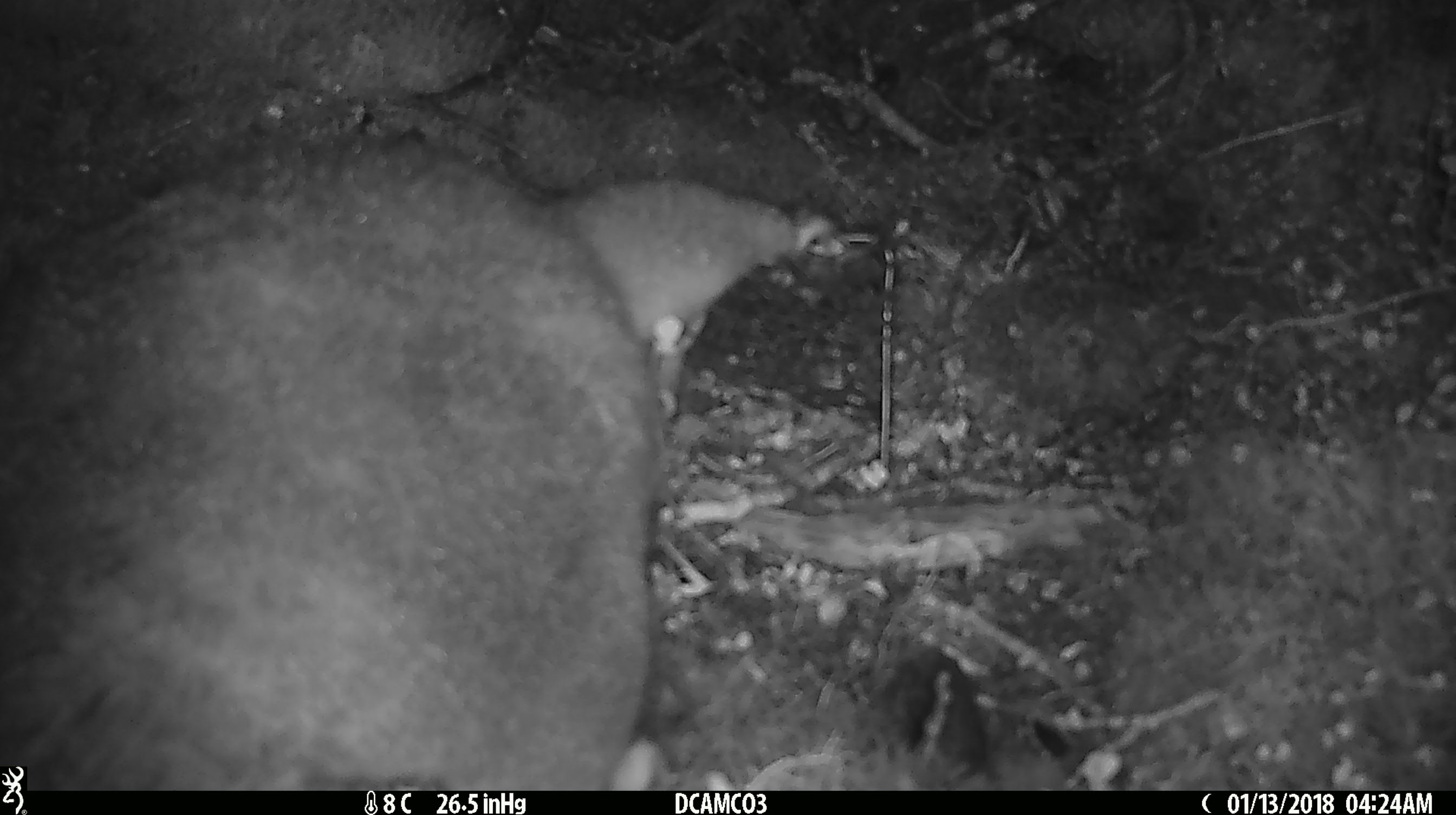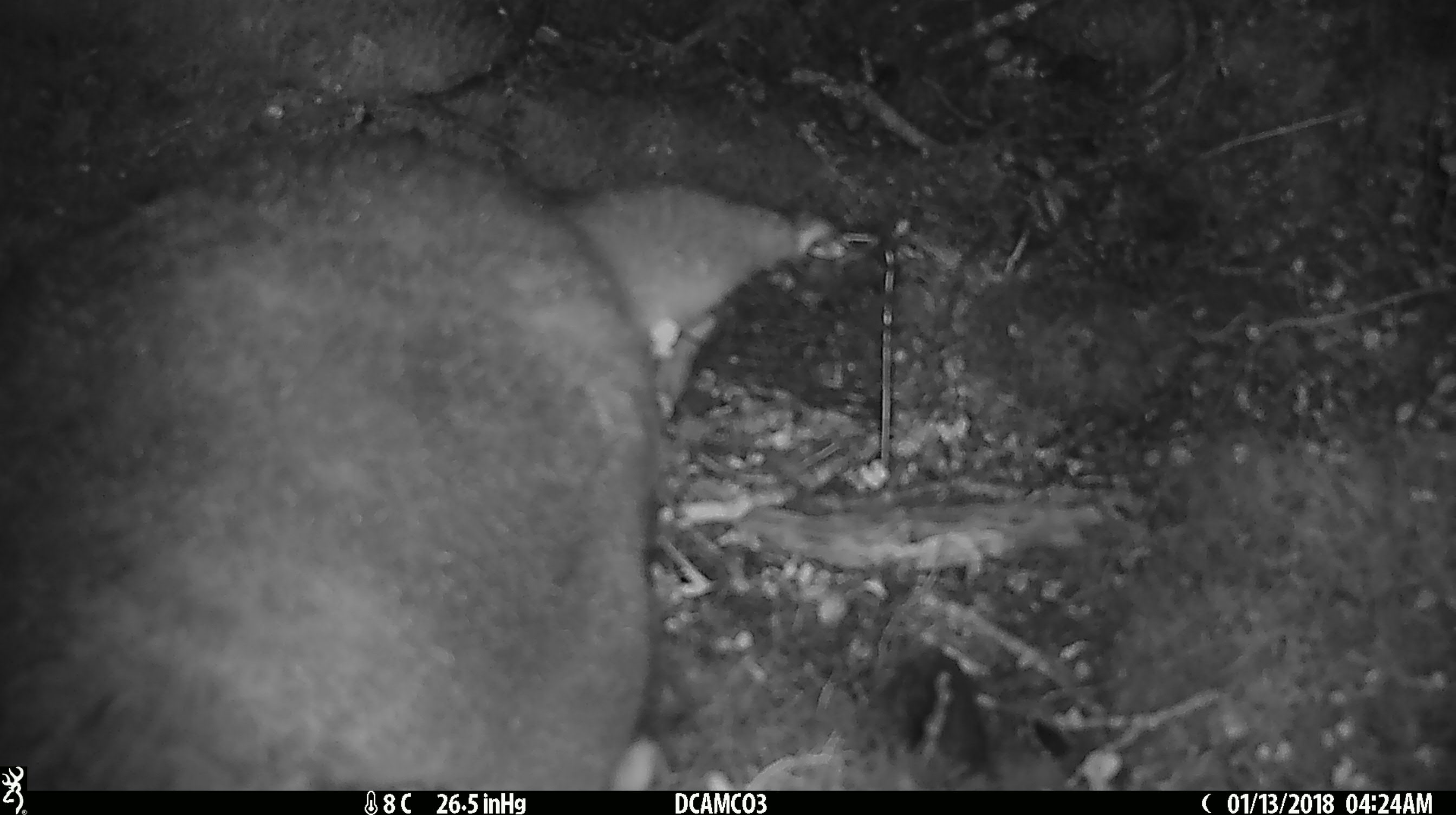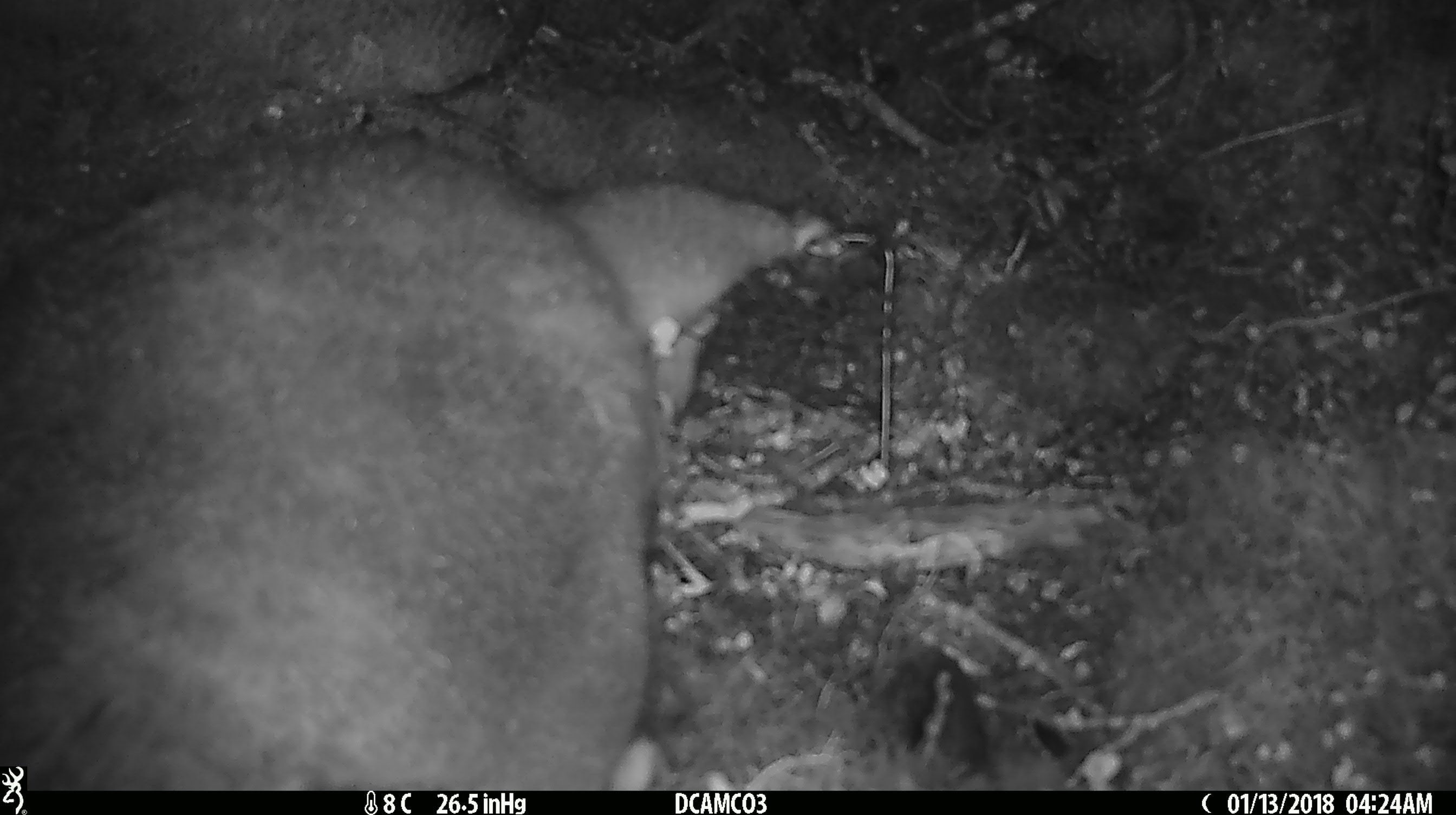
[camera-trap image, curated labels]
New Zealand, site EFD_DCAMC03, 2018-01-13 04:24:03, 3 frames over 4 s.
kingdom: Animalia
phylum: Chordata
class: Mammalia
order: Diprotodontia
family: Phalangeridae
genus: Trichosurus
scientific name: Trichosurus vulpecula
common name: common brushtail possum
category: possum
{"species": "possum (common brushtail possum) (Trichosurus vulpecula)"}